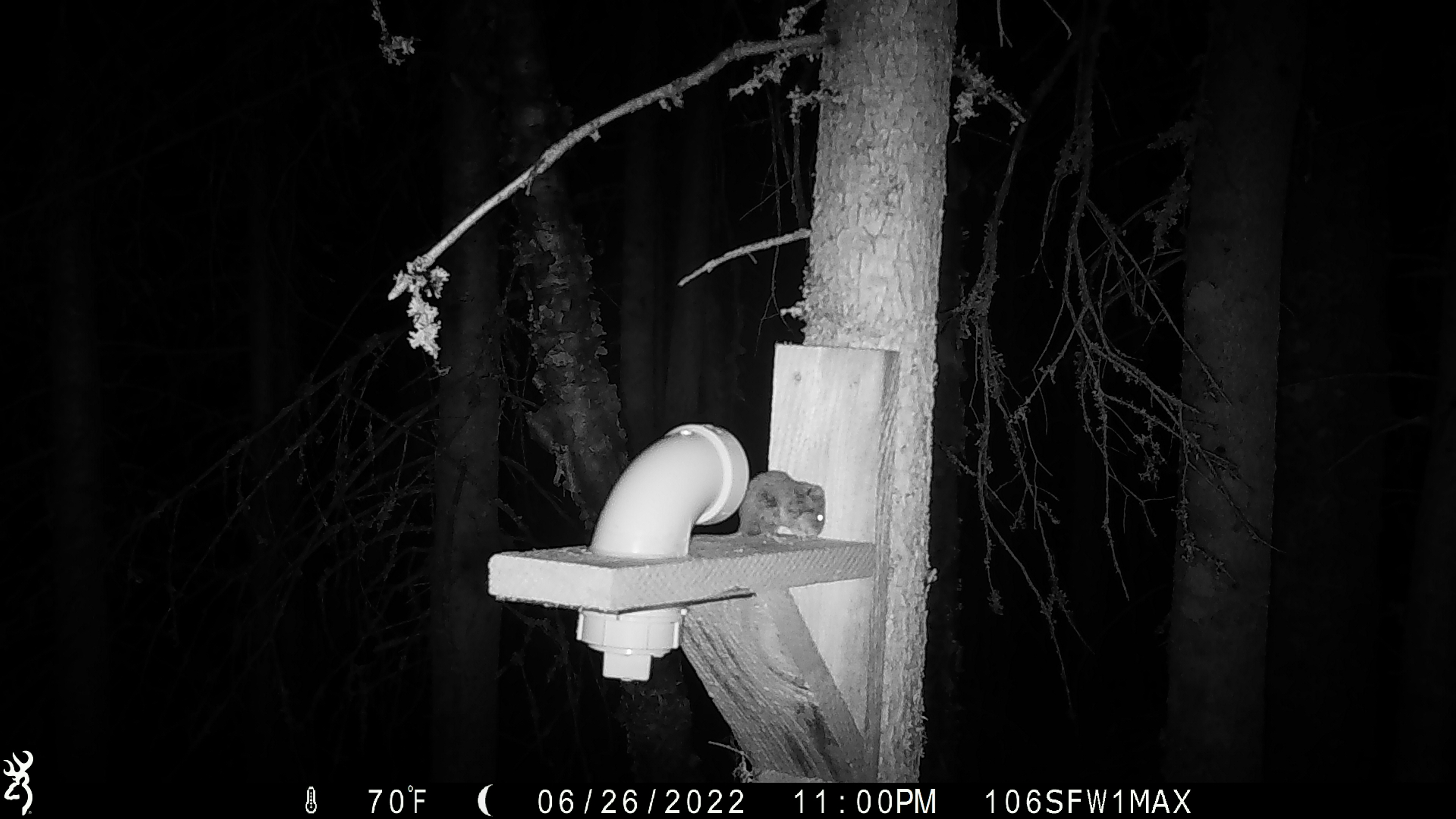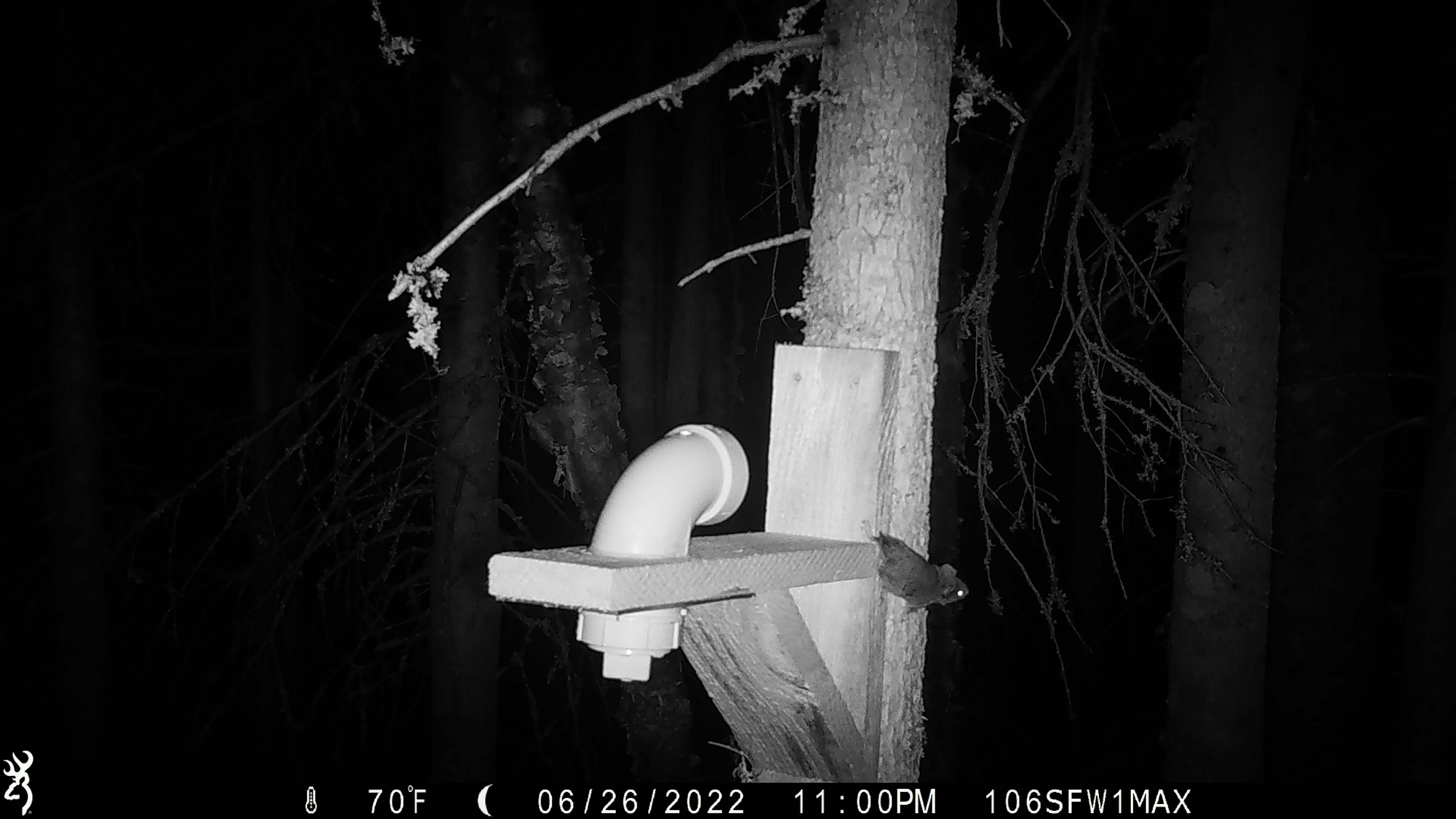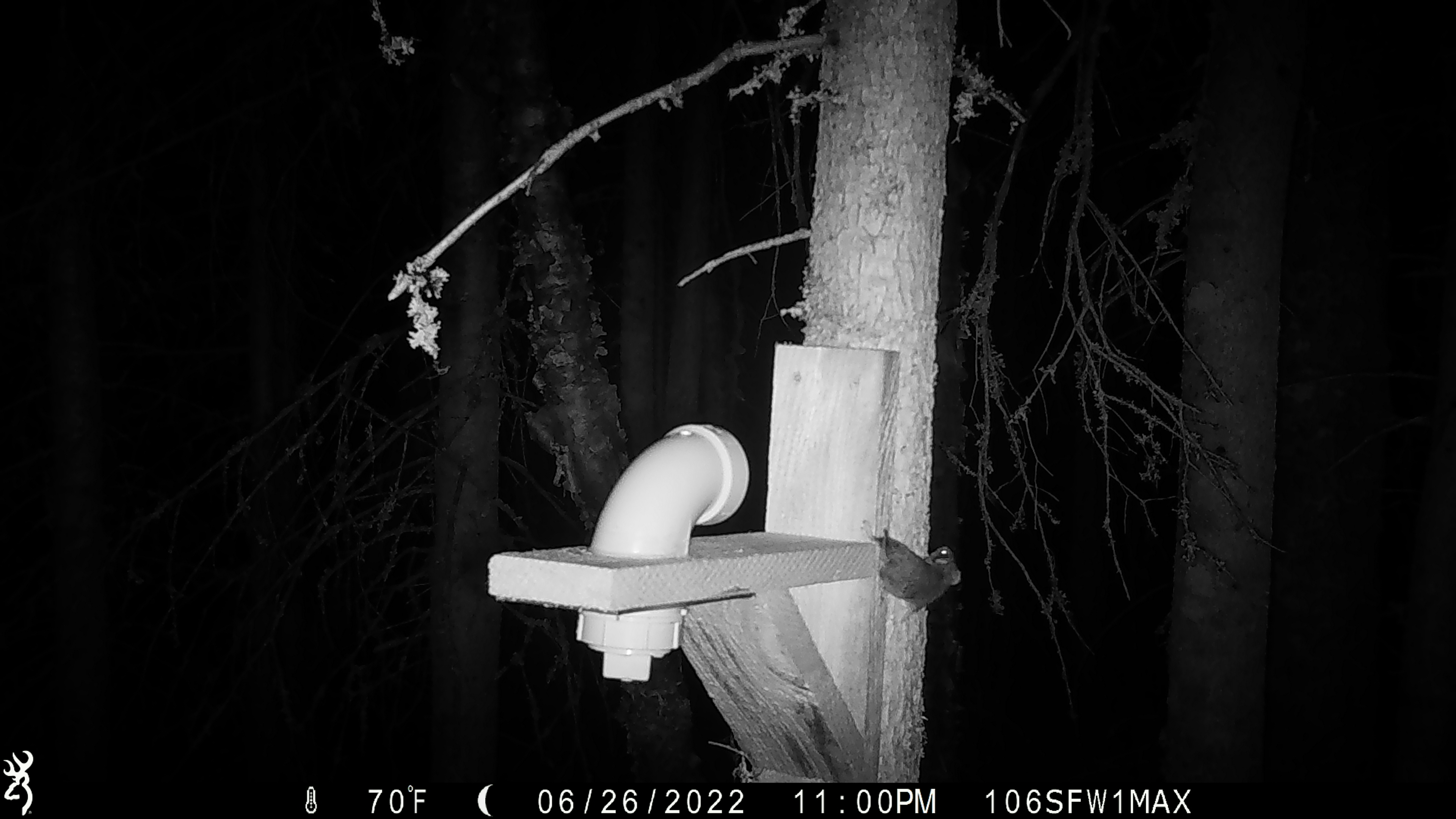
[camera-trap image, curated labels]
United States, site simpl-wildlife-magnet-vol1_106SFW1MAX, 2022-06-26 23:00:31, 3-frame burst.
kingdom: Animalia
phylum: Chordata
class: Mammalia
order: Rodentia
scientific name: Rodentia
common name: mouse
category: mouse sp.